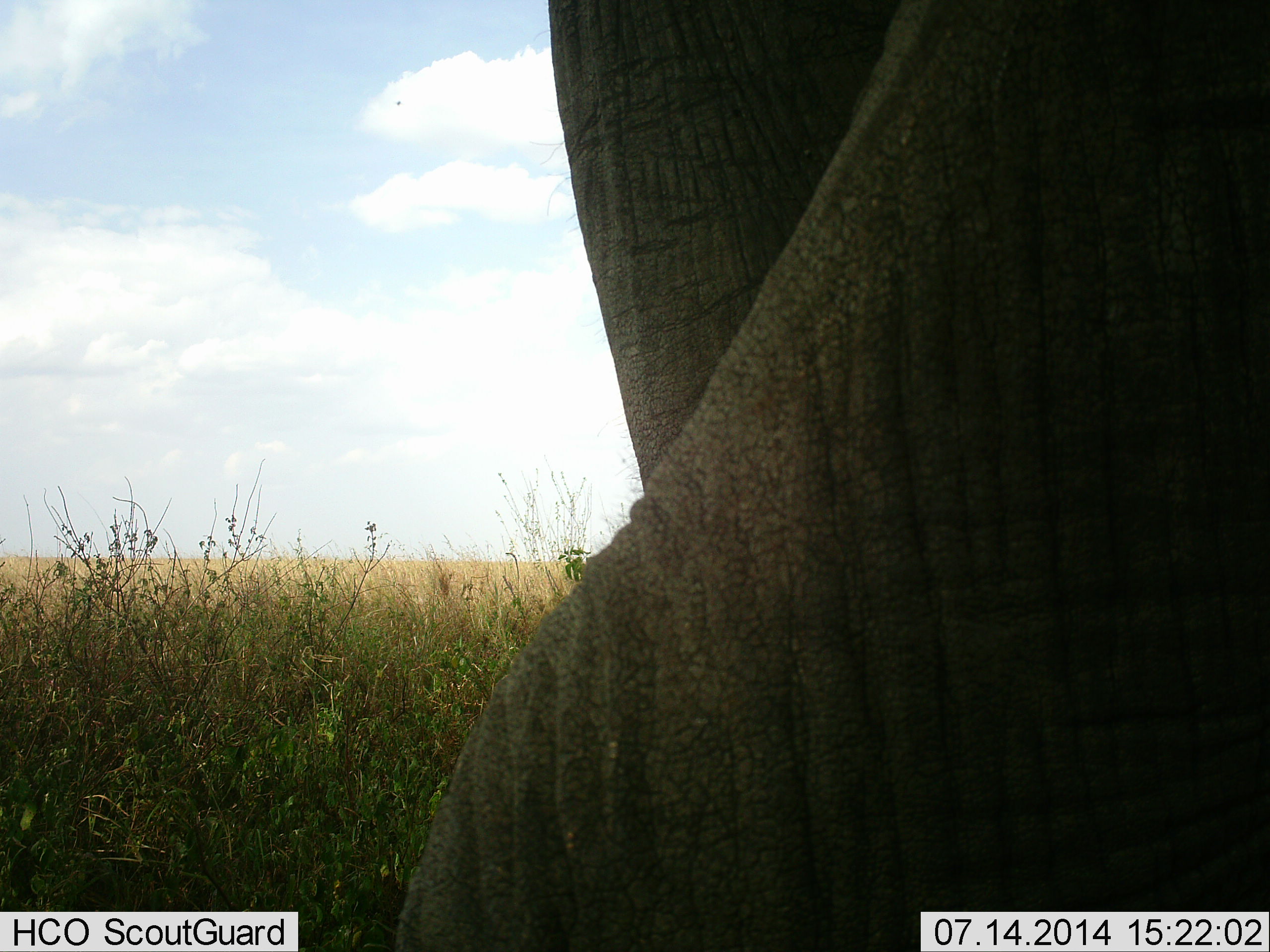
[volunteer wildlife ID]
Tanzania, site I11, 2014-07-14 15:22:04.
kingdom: Animalia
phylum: Chordata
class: Mammalia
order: Proboscidea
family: Elephantidae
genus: Loxodonta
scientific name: Loxodonta africana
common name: african bush elephant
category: elephant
Elephant (african bush elephant) (Loxodonta africana), count 1. Behavior (volunteer vote fractions): standing 80%, resting 10%, moving 10%, interacting 0%. Young present (vote fraction): 0%. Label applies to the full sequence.